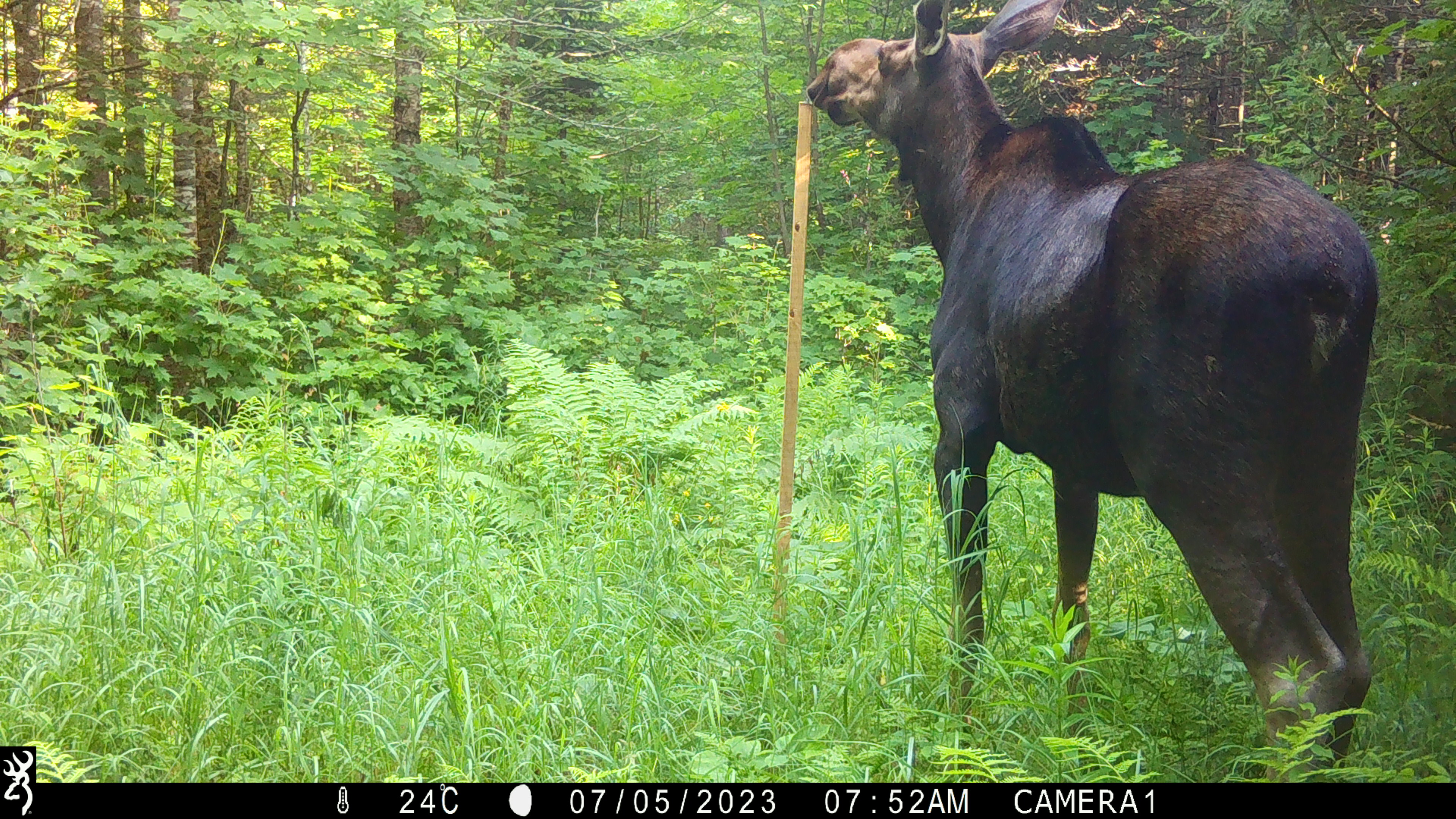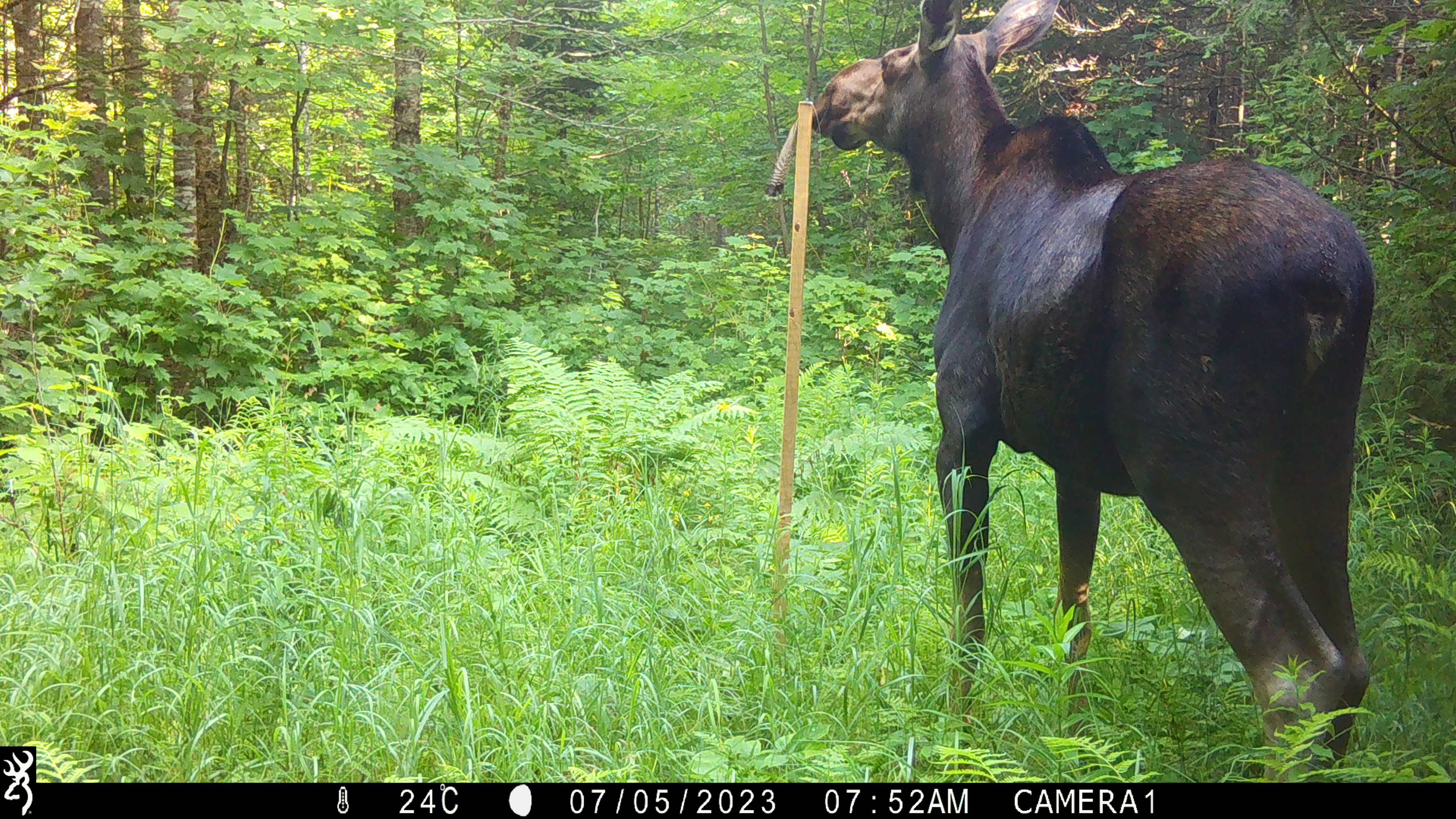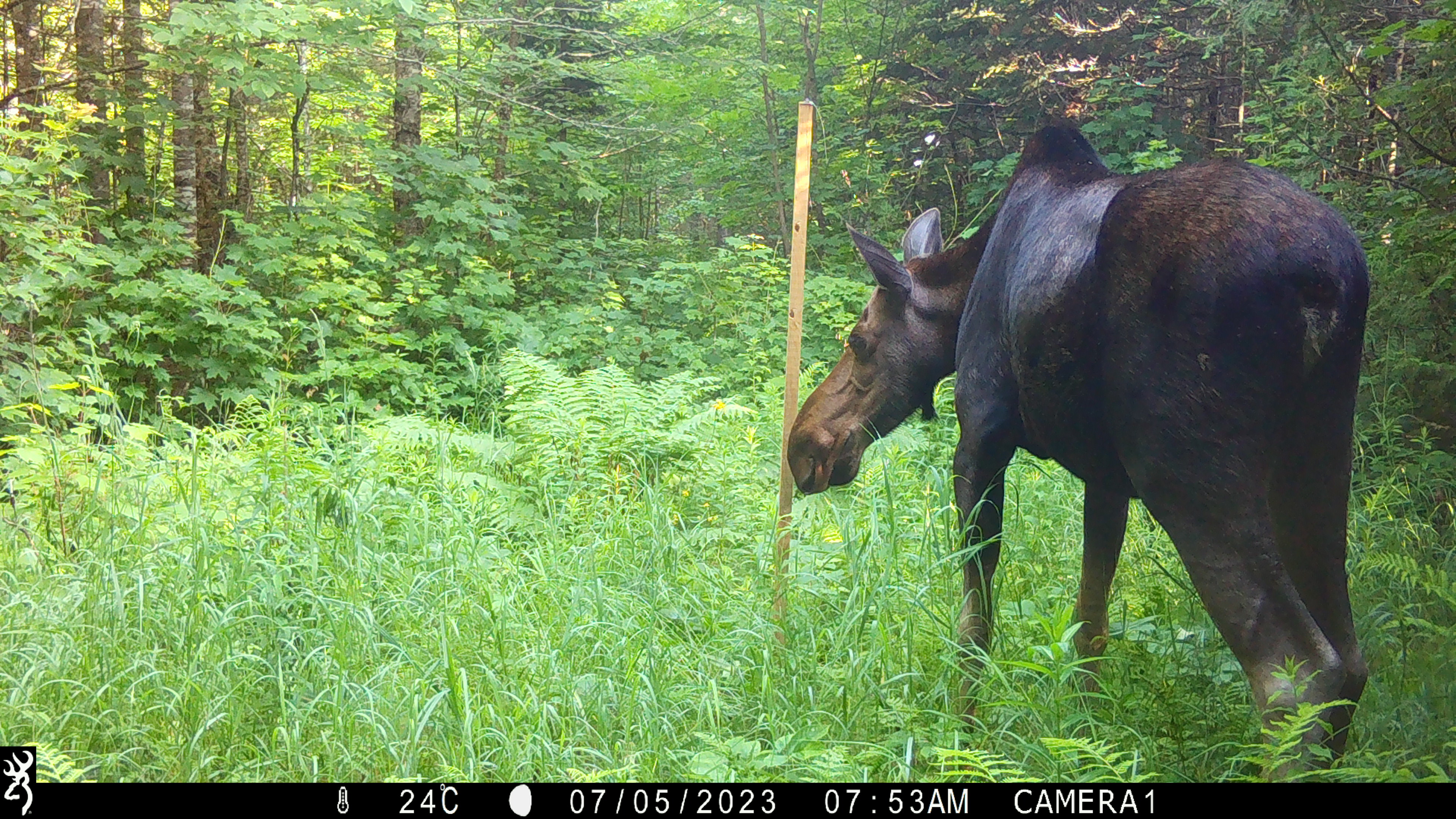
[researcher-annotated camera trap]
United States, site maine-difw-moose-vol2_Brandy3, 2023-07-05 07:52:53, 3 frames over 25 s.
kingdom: Animalia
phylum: Chordata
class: Mammalia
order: Artiodactyla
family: Cervidae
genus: Alces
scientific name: Alces alces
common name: moose